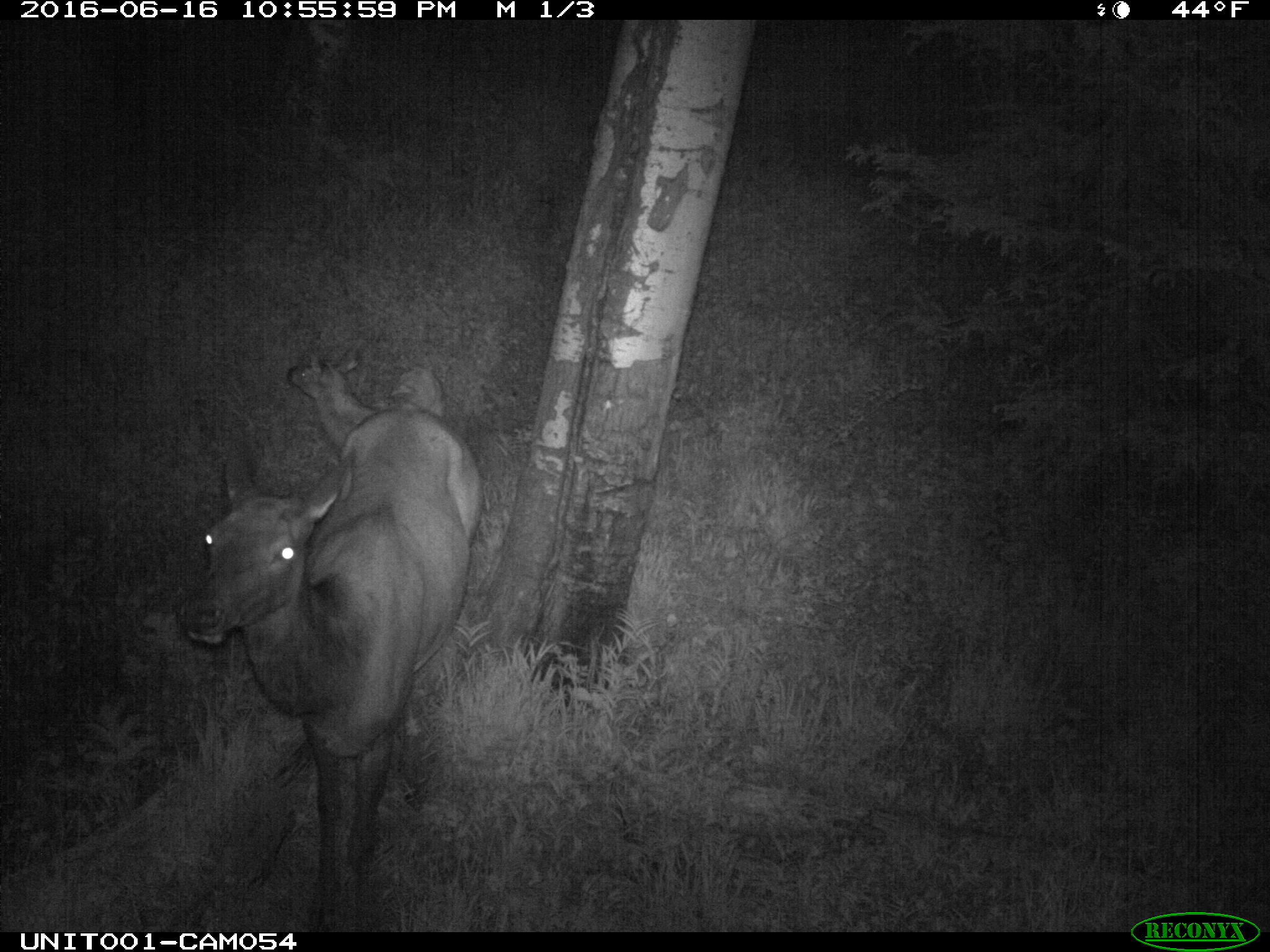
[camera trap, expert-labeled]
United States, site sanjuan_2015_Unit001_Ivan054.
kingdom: Animalia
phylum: Chordata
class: Mammalia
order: Artiodactyla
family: Cervidae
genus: Cervus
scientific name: Cervus elaphus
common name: red deer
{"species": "Cervus elaphus (red deer)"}